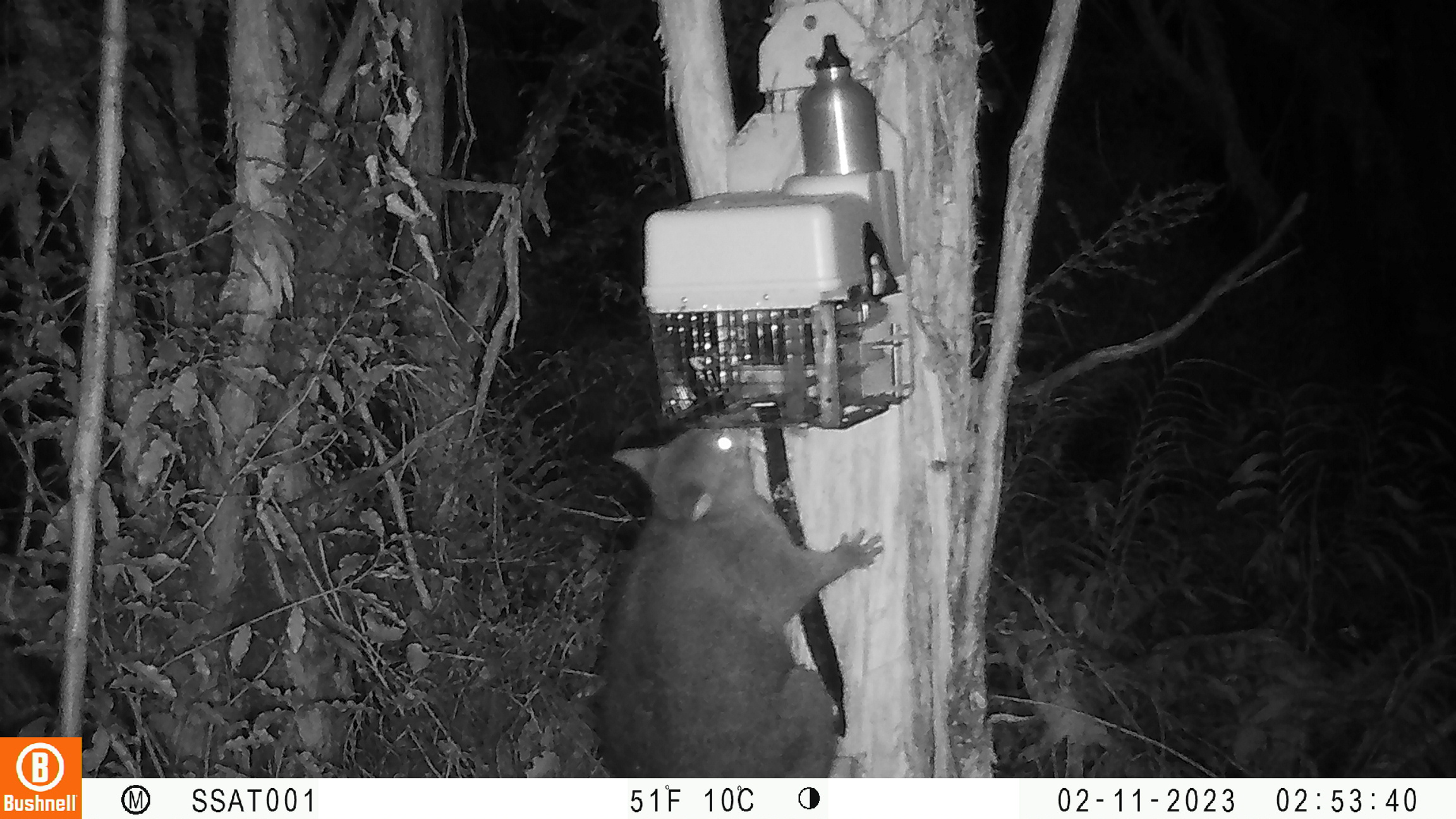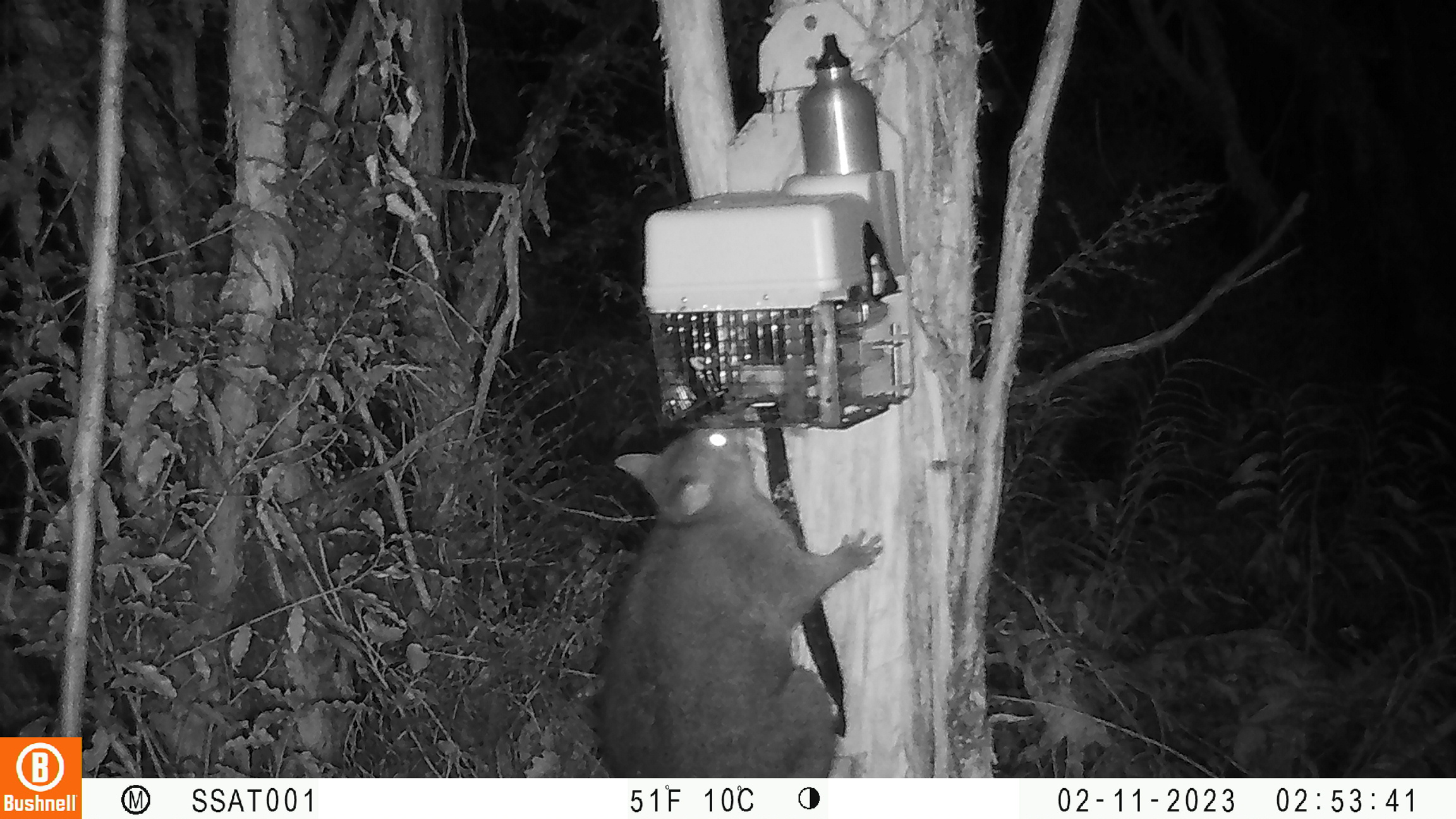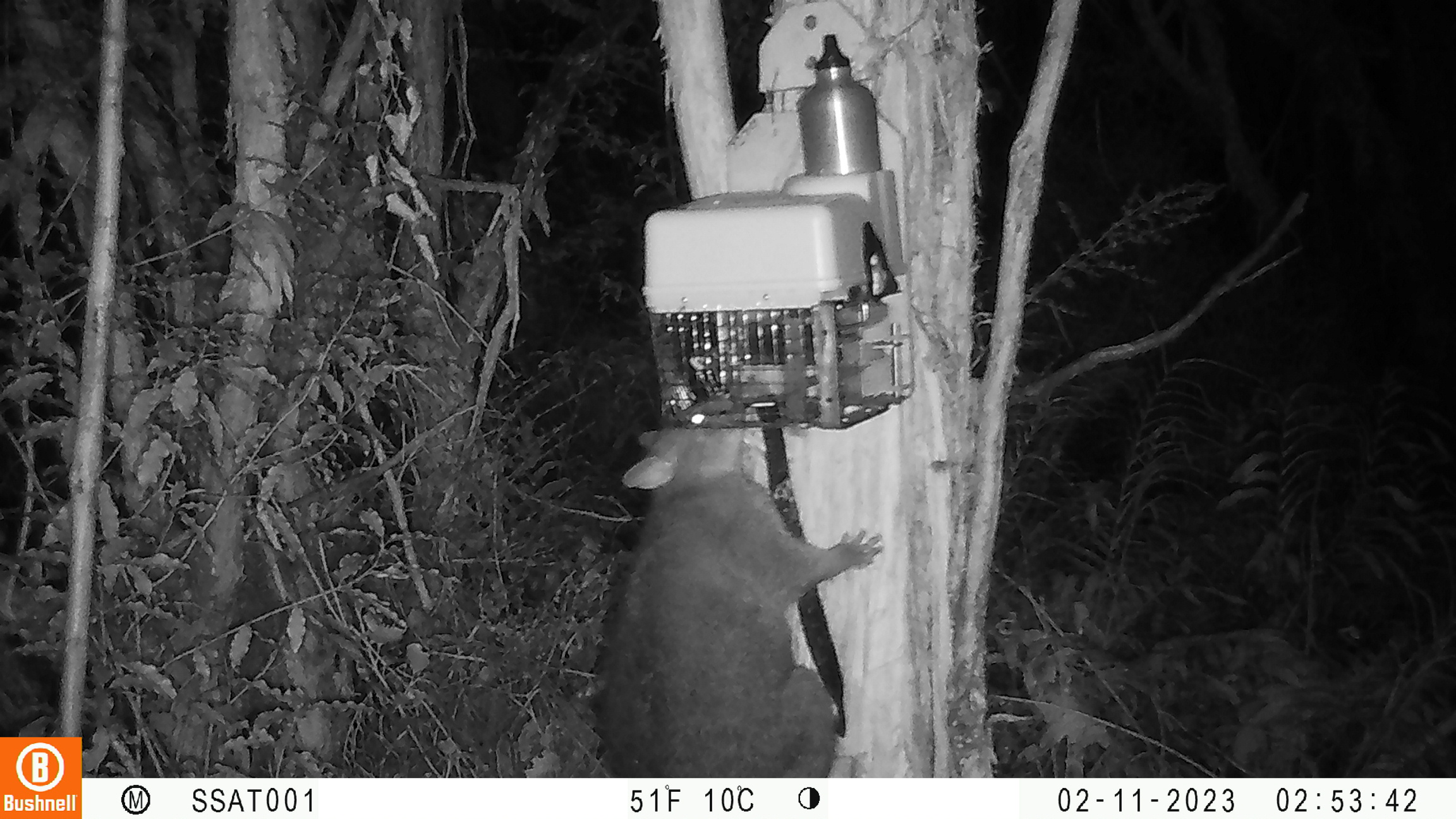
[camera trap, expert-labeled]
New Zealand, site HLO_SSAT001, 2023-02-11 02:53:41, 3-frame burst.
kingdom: Animalia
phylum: Chordata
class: Mammalia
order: Diprotodontia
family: Phalangeridae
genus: Trichosurus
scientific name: Trichosurus vulpecula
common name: common brushtail possum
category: possum